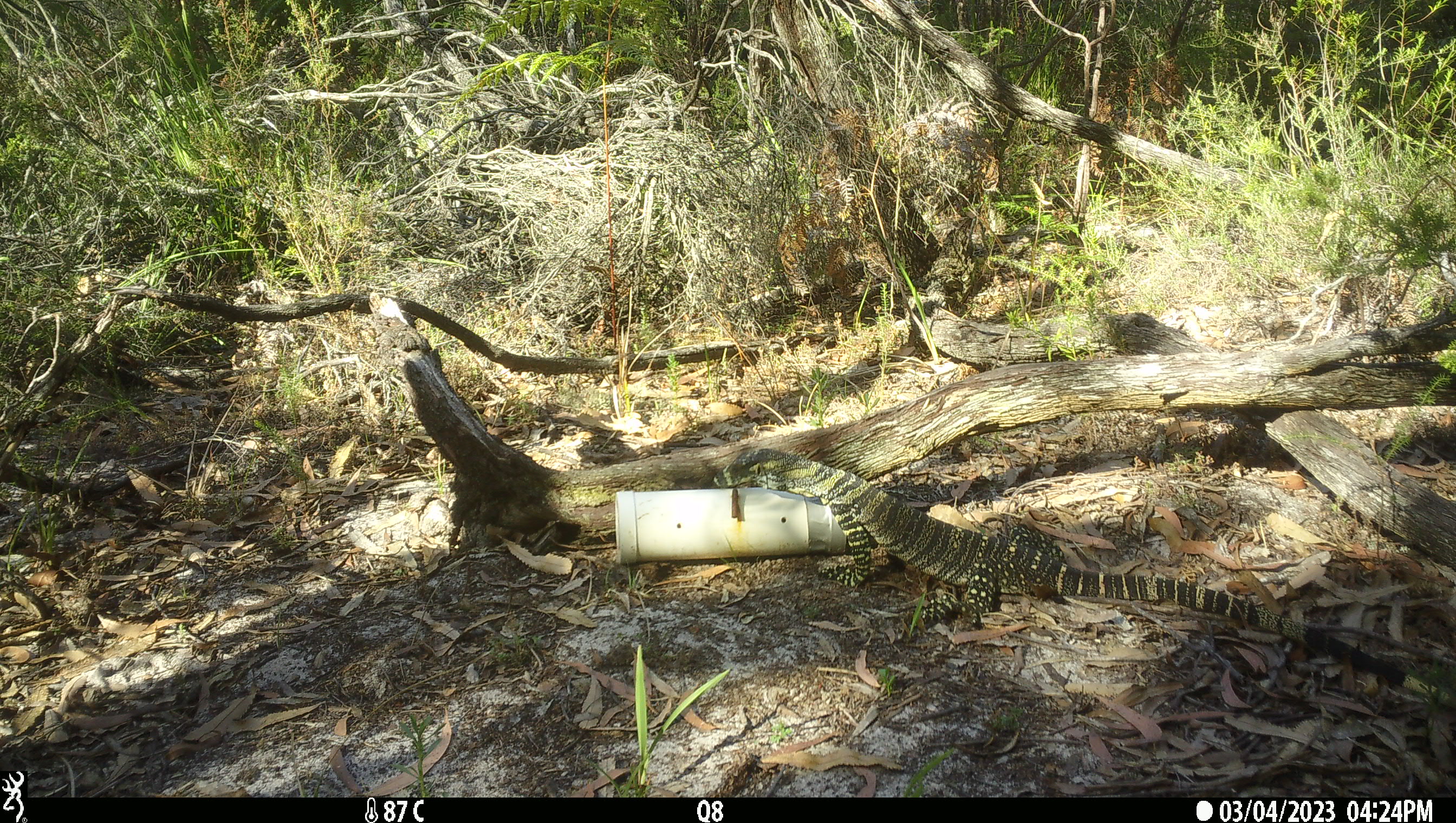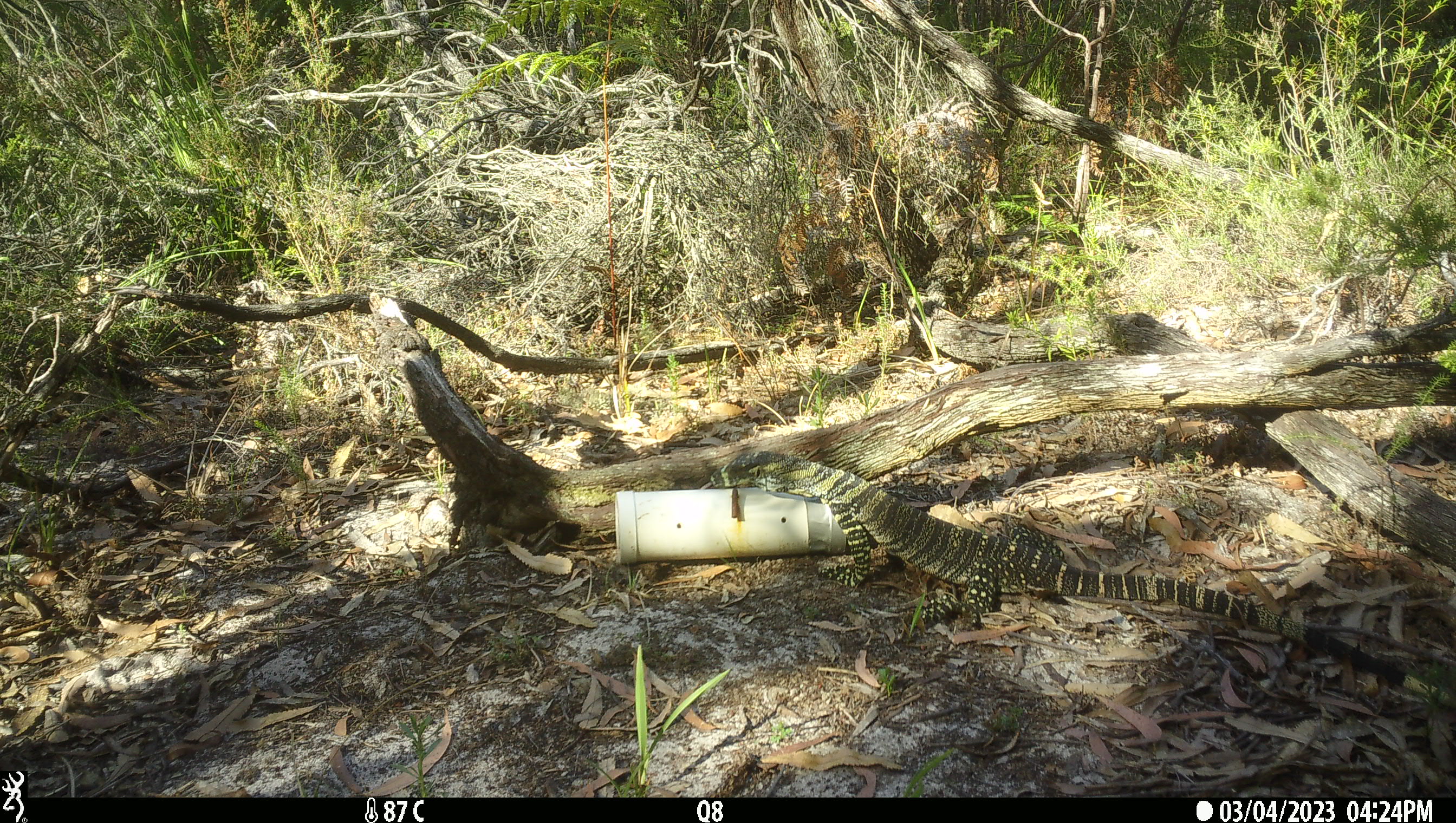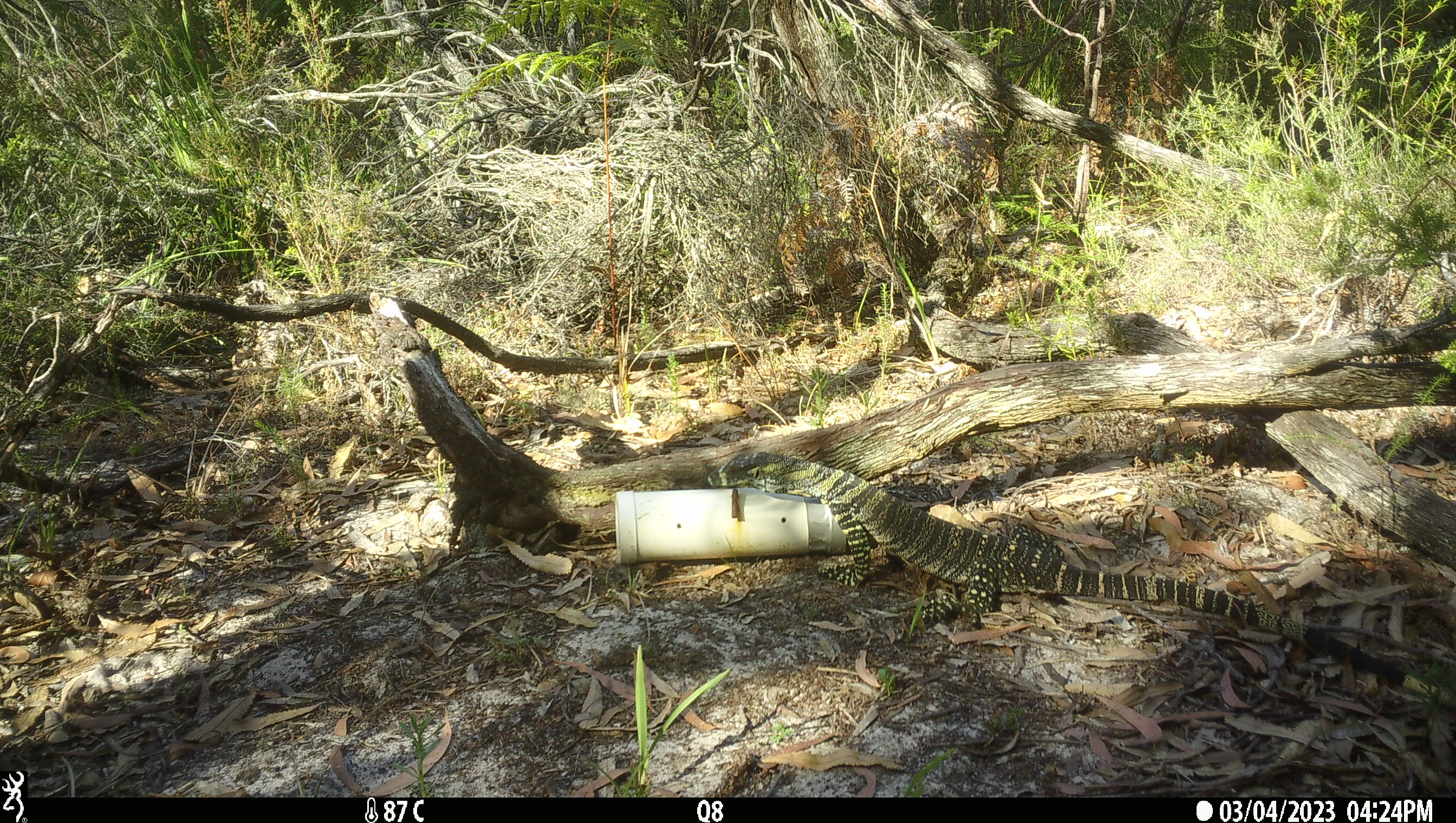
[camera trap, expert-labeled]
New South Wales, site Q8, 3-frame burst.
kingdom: Animalia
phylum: Chordata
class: Reptilia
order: Squamata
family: Varanidae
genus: Varanus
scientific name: Varanus varius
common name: lace monitor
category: goanna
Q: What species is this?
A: Goanna (lace monitor) (Varanus varius).